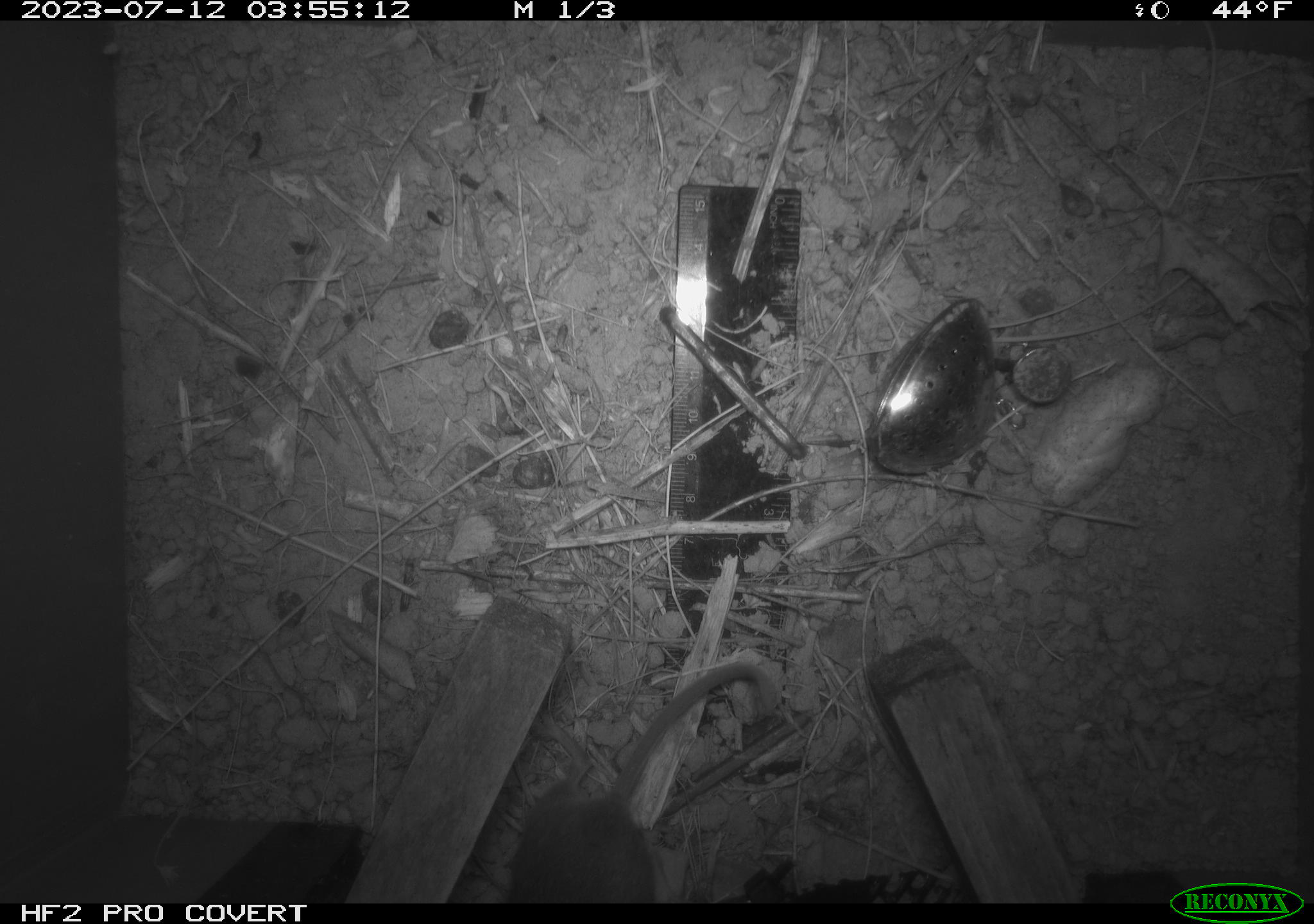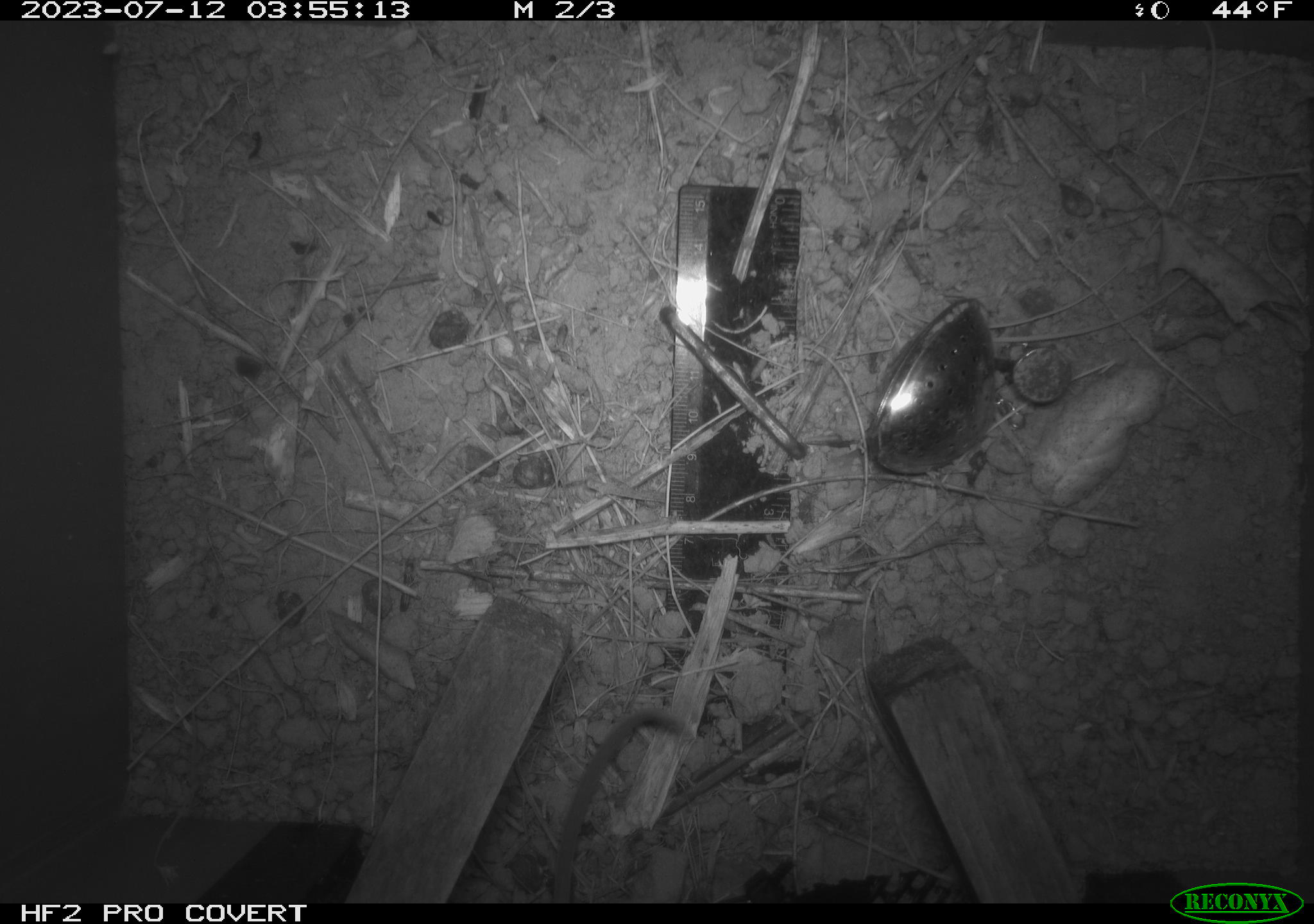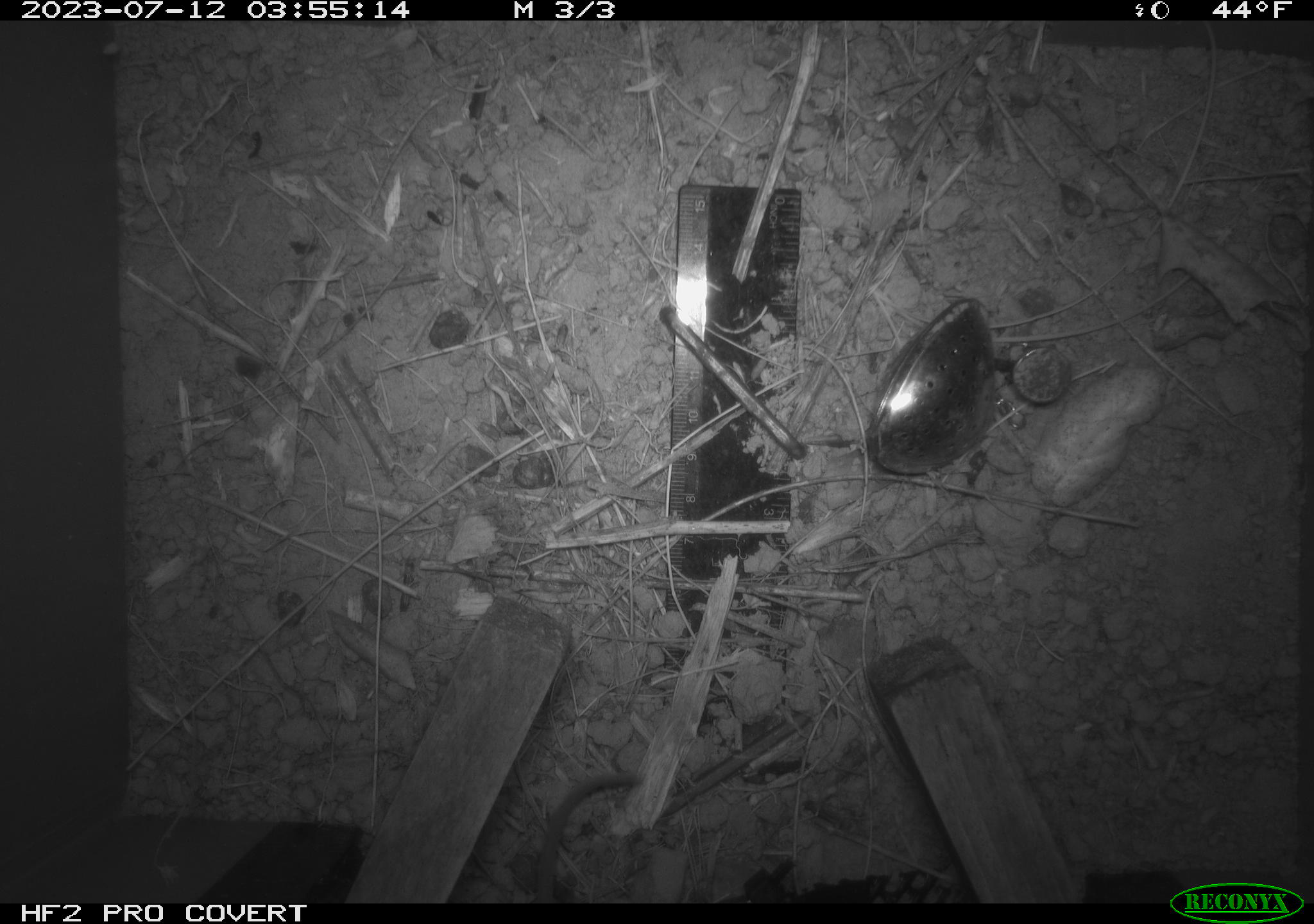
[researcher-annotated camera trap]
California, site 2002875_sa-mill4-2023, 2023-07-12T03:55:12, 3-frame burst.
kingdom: Animalia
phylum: Chordata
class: Mammalia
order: Rodentia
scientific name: Rodentia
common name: mouse species